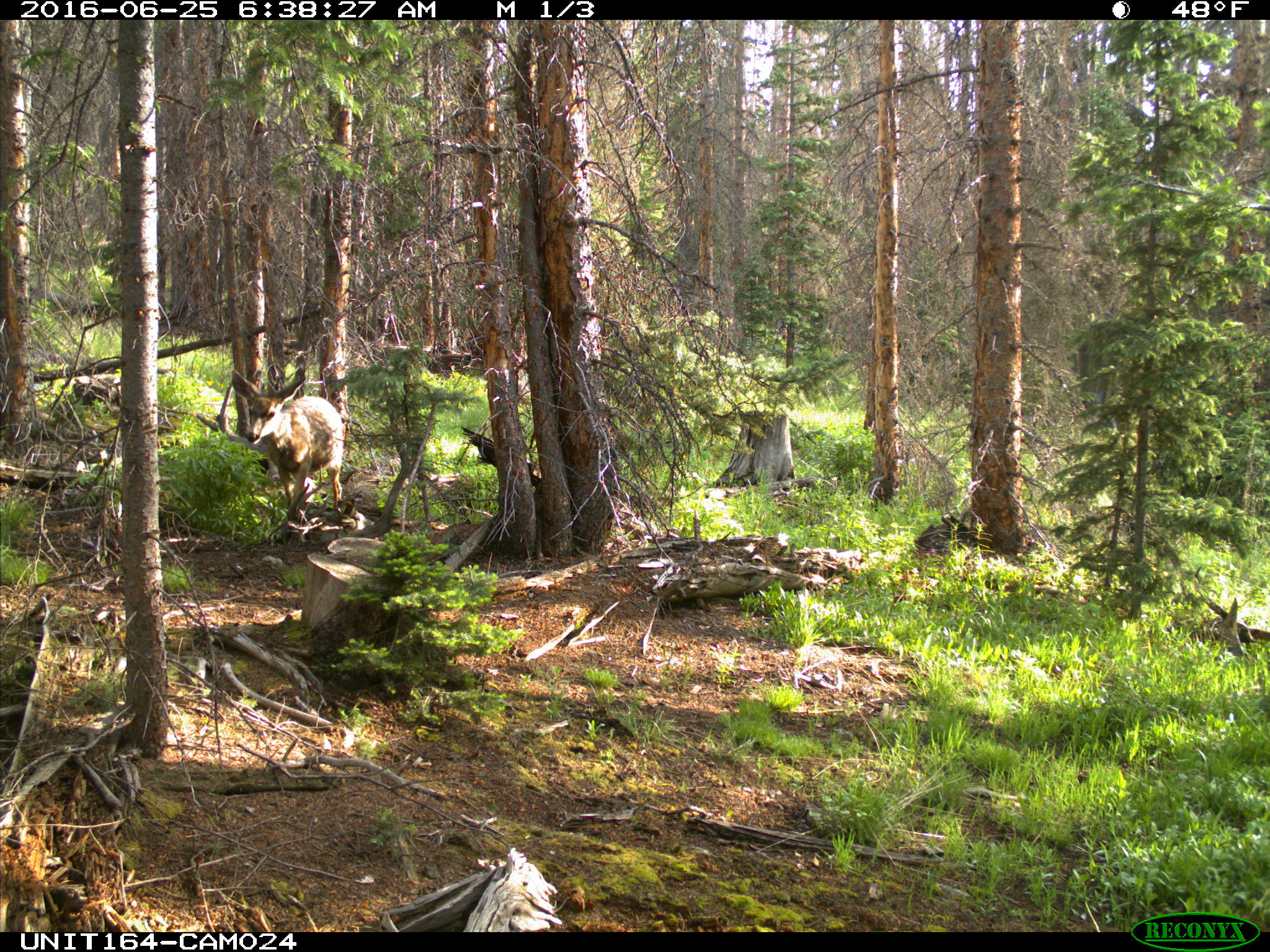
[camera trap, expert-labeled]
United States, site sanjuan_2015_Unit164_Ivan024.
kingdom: Animalia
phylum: Chordata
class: Mammalia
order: Artiodactyla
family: Cervidae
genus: Odocoileus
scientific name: Odocoileus hemionus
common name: mule deer